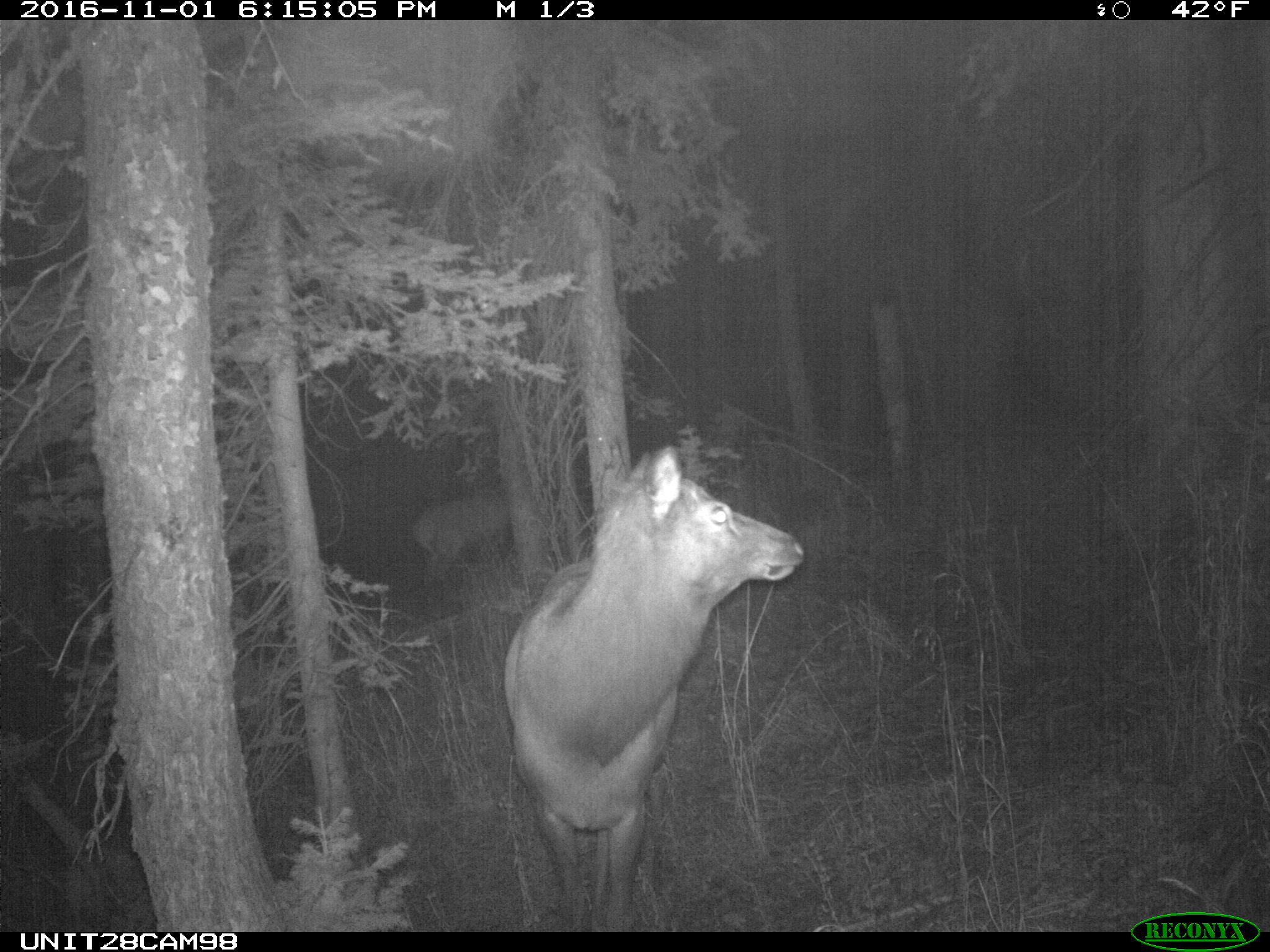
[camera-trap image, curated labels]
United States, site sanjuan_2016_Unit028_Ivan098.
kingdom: Animalia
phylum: Chordata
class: Mammalia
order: Artiodactyla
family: Cervidae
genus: Cervus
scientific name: Cervus elaphus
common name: red deer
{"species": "Cervus elaphus (red deer)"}